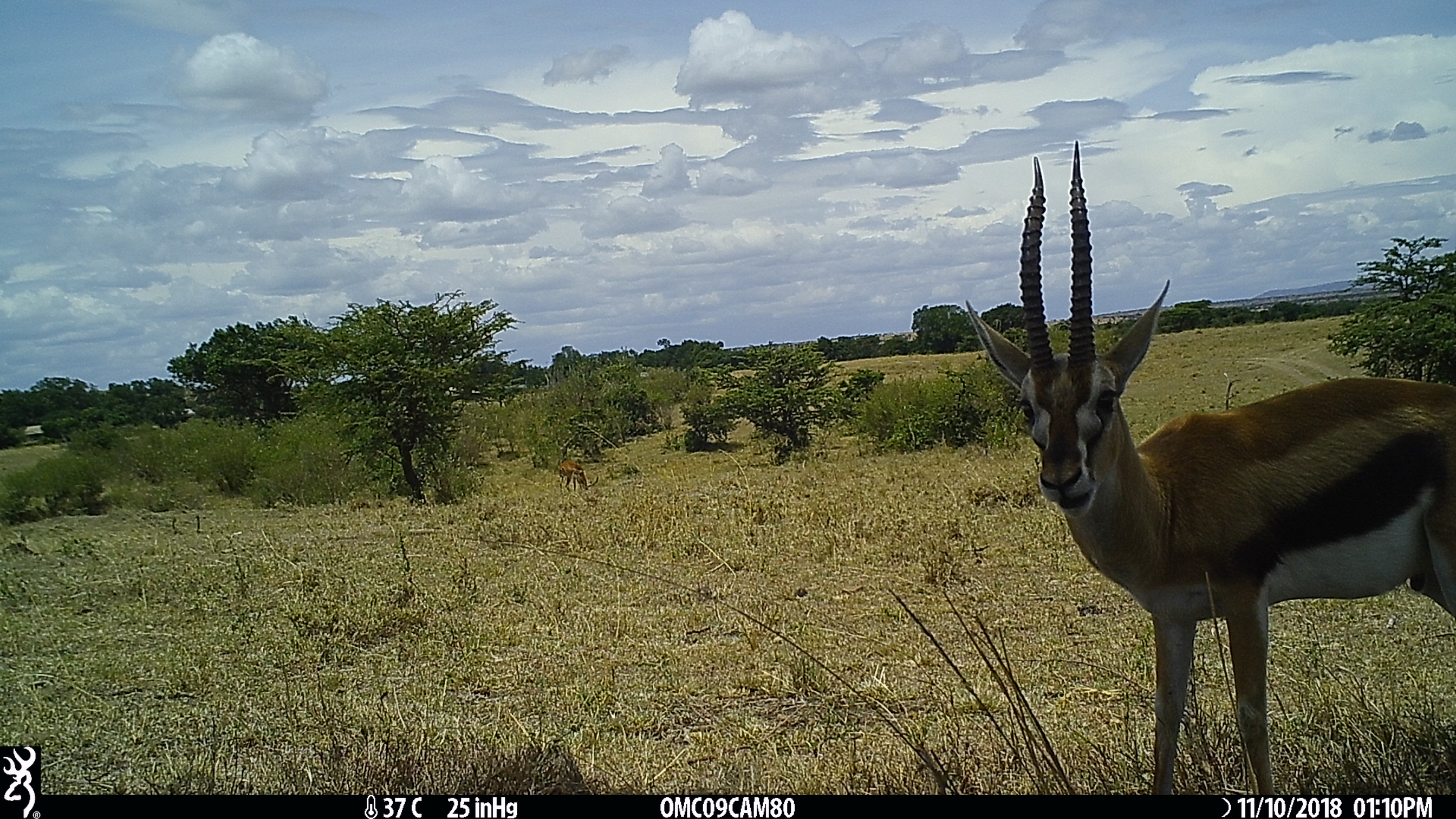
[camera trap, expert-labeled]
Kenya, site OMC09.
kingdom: Animalia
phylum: Chordata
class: Mammalia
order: Artiodactyla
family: Bovidae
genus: Aepyceros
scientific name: Aepyceros melampus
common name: impala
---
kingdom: Animalia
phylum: Chordata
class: Mammalia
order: Artiodactyla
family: Bovidae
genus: Eudorcas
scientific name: Eudorcas thomsonii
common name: thomon's gazelle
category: gazelle thomsons